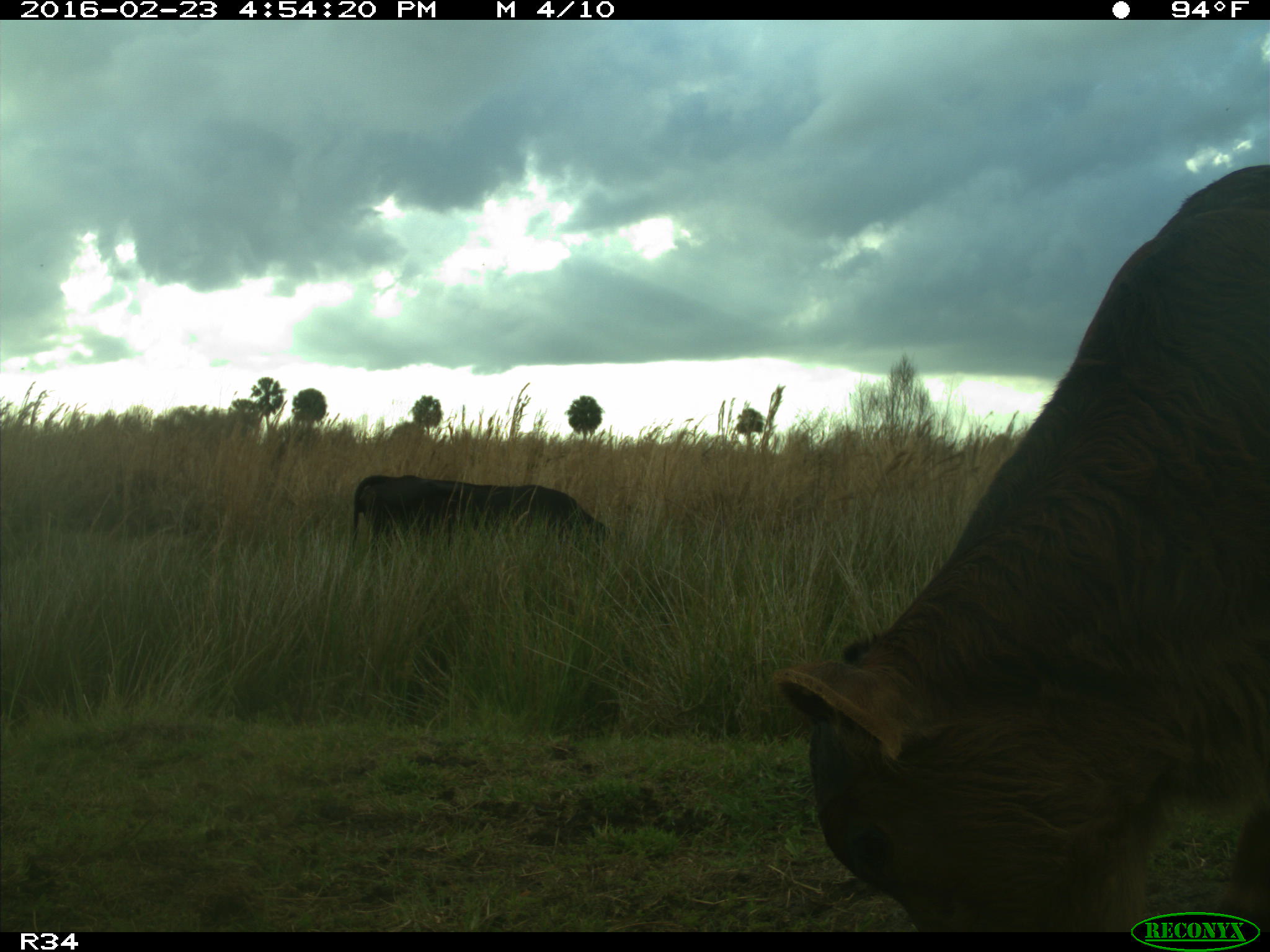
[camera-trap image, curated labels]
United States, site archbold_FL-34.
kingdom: Animalia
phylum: Chordata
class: Mammalia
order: Artiodactyla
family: Bovidae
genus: Bos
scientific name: Bos taurus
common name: domestic cow